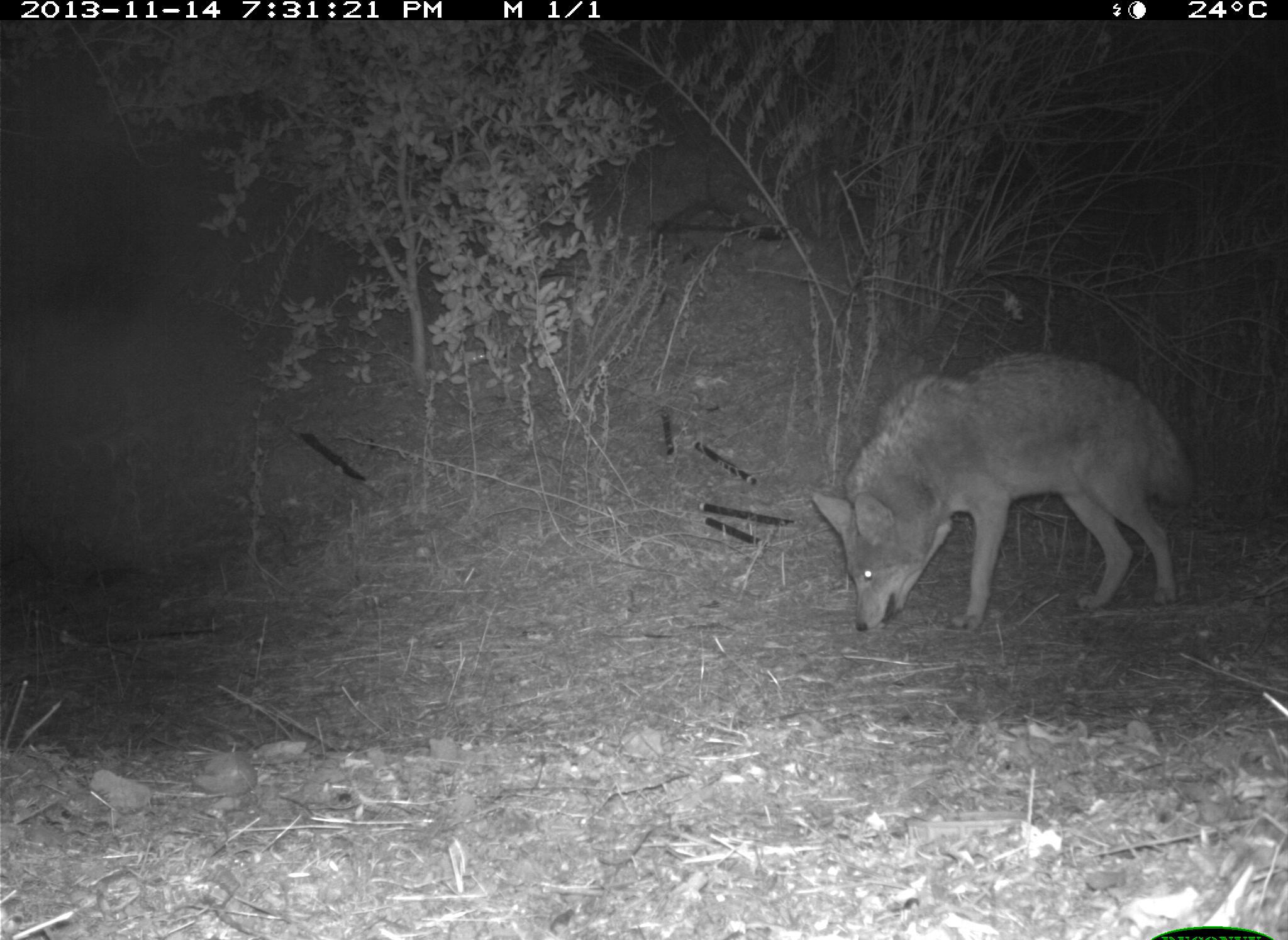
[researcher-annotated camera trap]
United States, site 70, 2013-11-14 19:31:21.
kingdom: Animalia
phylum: Chordata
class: Mammalia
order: Carnivora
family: Canidae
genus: Canis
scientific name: Canis latrans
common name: coyote